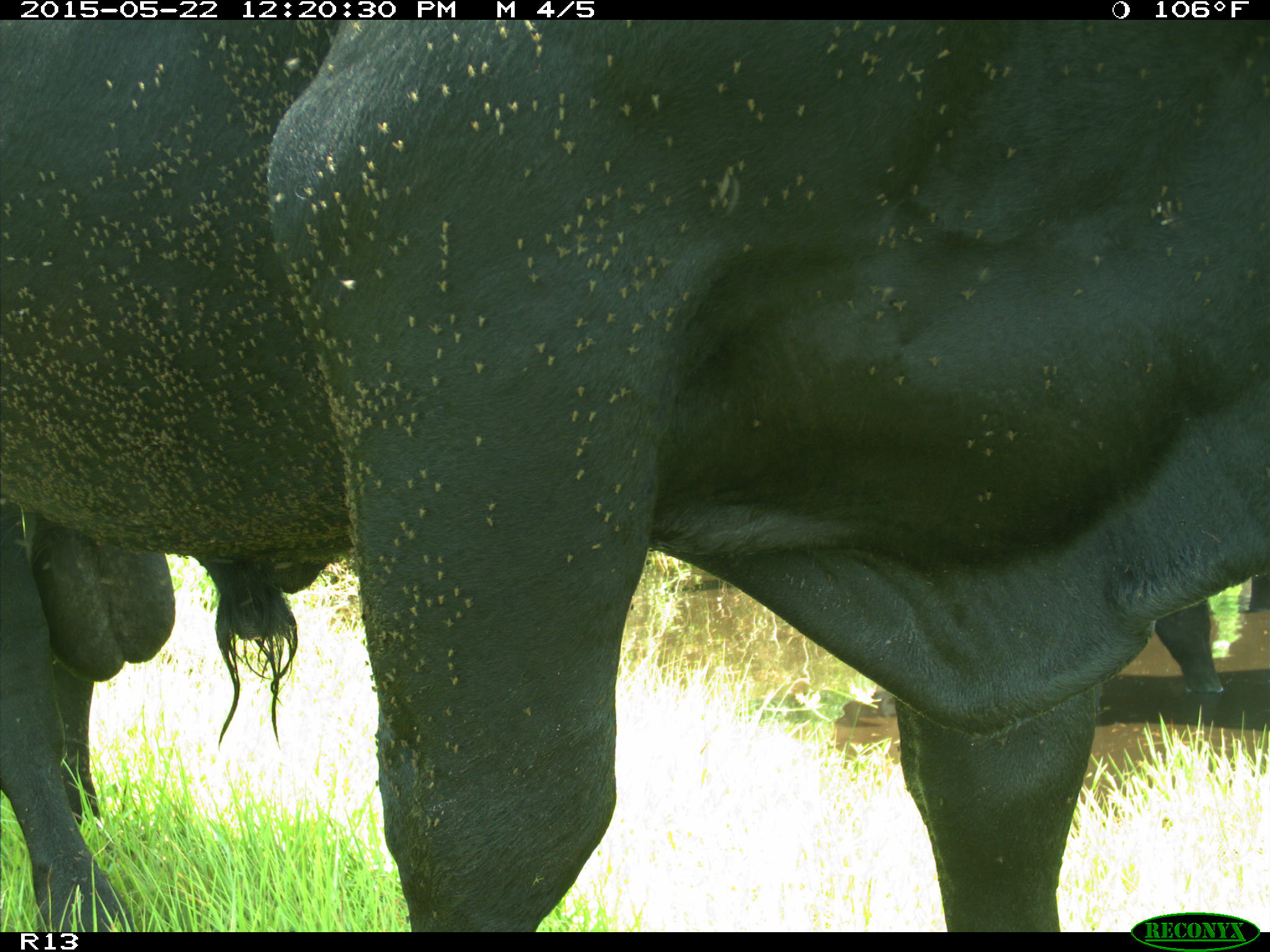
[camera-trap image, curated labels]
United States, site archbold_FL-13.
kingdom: Animalia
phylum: Chordata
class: Mammalia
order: Artiodactyla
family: Bovidae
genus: Bos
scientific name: Bos taurus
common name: domestic cow